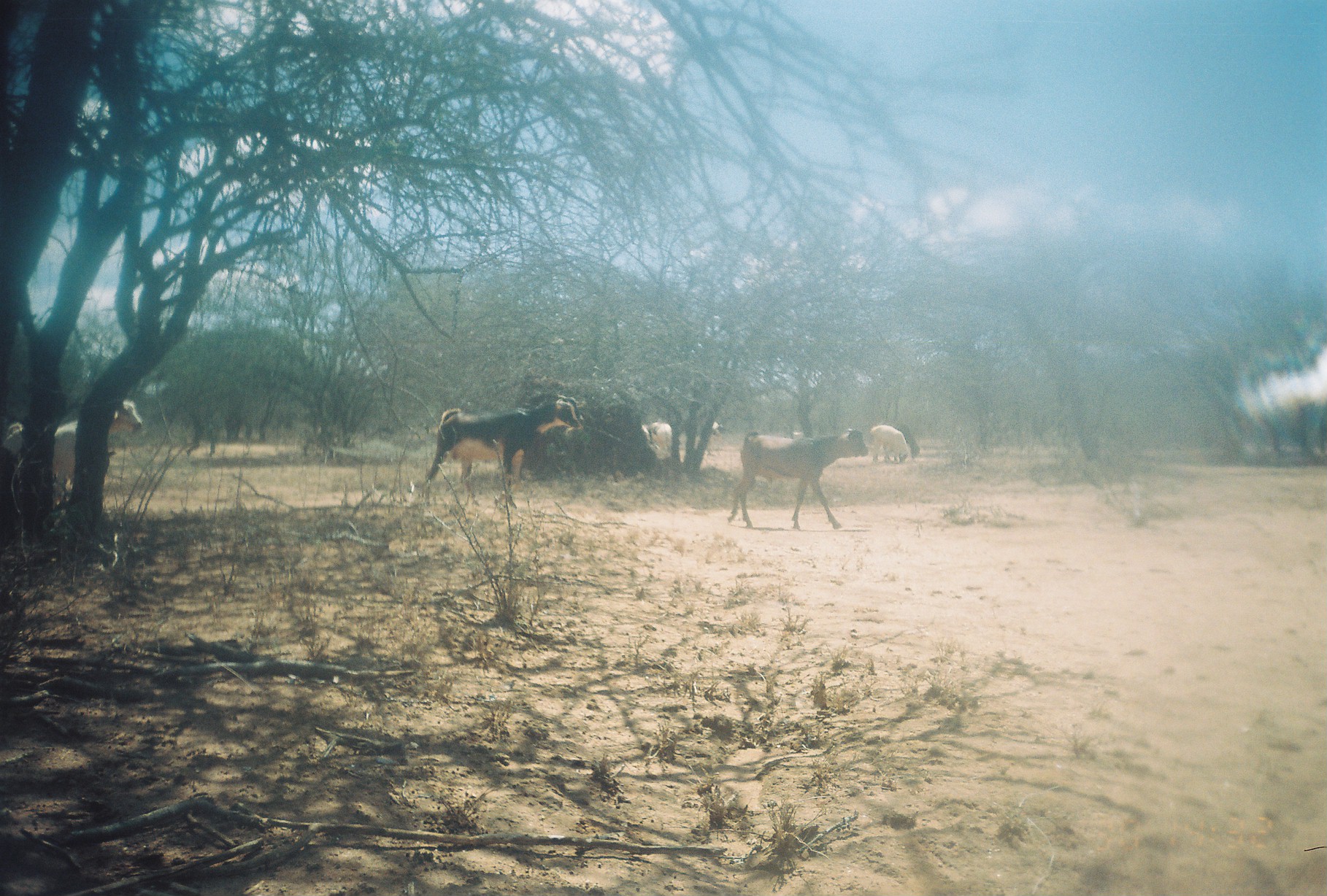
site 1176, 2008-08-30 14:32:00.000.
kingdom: Animalia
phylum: Chordata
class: Mammalia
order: Artiodactyla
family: Bovidae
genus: Ovis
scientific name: Ovis aries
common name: domestic sheep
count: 2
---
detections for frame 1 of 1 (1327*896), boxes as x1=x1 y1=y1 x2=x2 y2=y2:
ovis aries: x1=421 y1=395 x2=584 y2=503; x1=727 y1=430 x2=867 y2=531; x1=2 y1=396 x2=144 y2=448; x1=869 y1=425 x2=909 y2=462; x1=894 y1=425 x2=919 y2=458; x1=650 y1=420 x2=672 y2=455